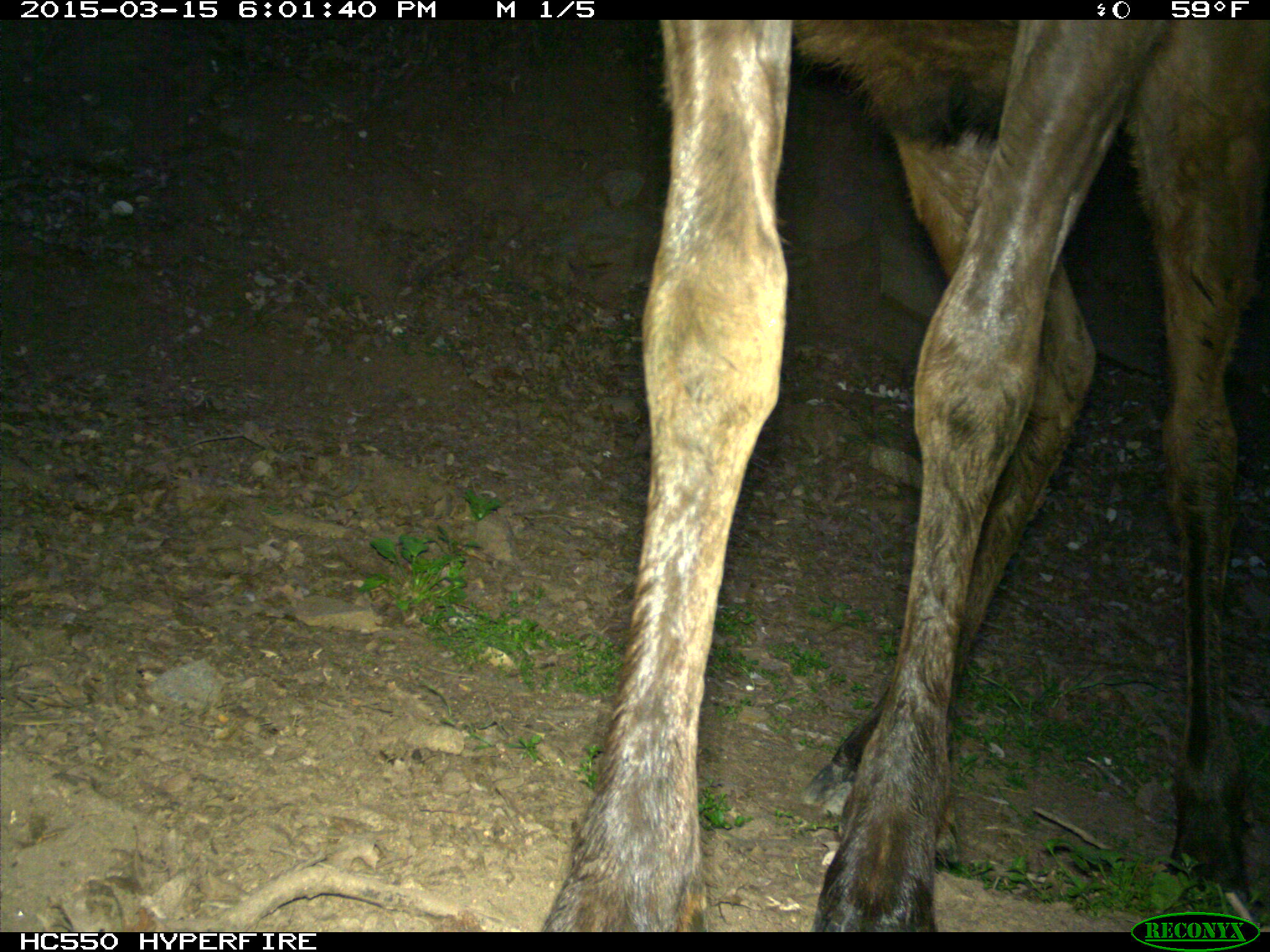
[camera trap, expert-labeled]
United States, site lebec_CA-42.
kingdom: Animalia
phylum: Chordata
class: Mammalia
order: Artiodactyla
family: Cervidae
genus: Cervus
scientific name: Cervus canadensis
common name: elk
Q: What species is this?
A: Cervus canadensis (elk).